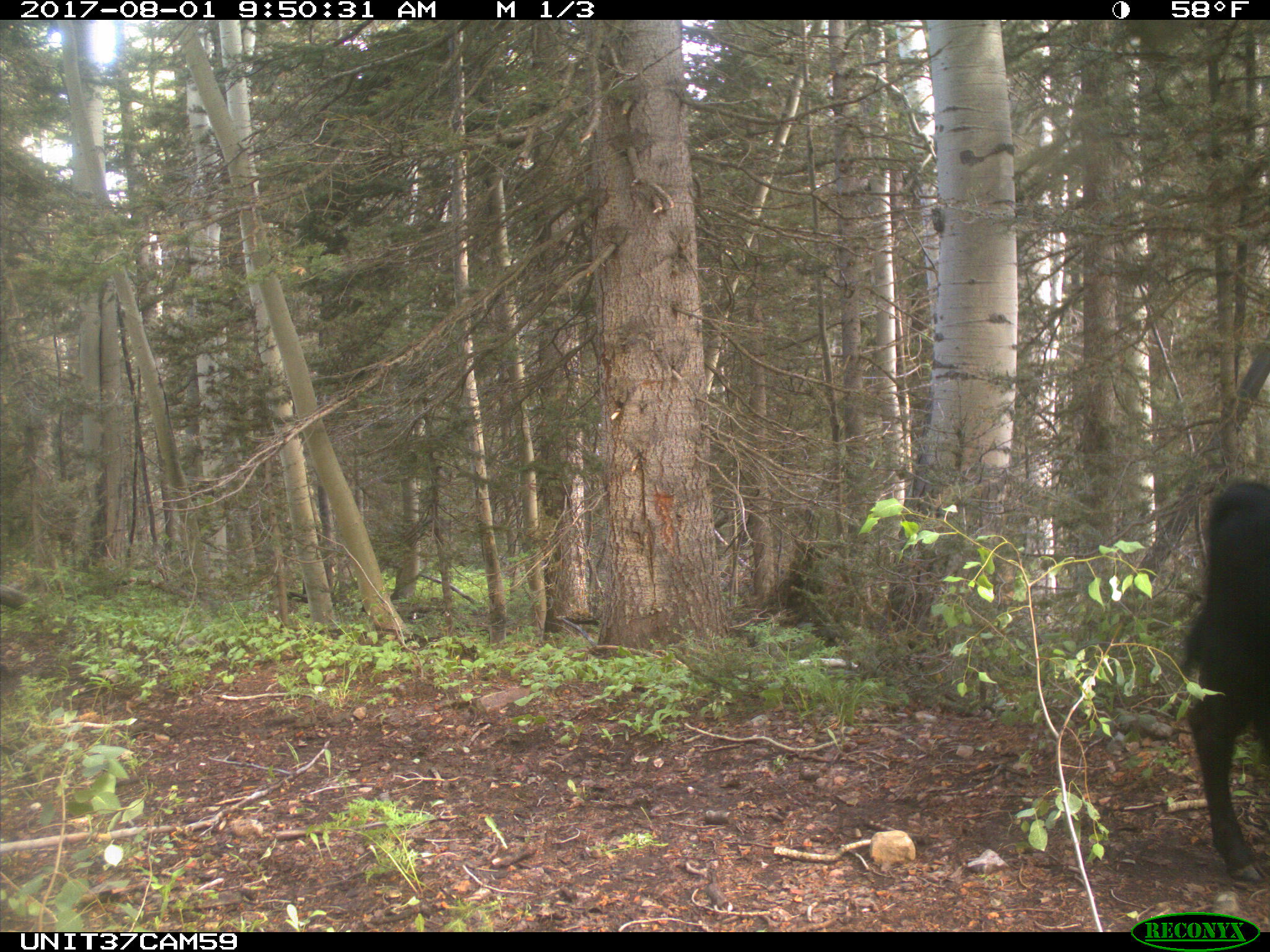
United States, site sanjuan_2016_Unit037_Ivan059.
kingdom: Animalia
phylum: Chordata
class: Mammalia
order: Artiodactyla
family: Bovidae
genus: Bos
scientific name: Bos taurus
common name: domestic cow